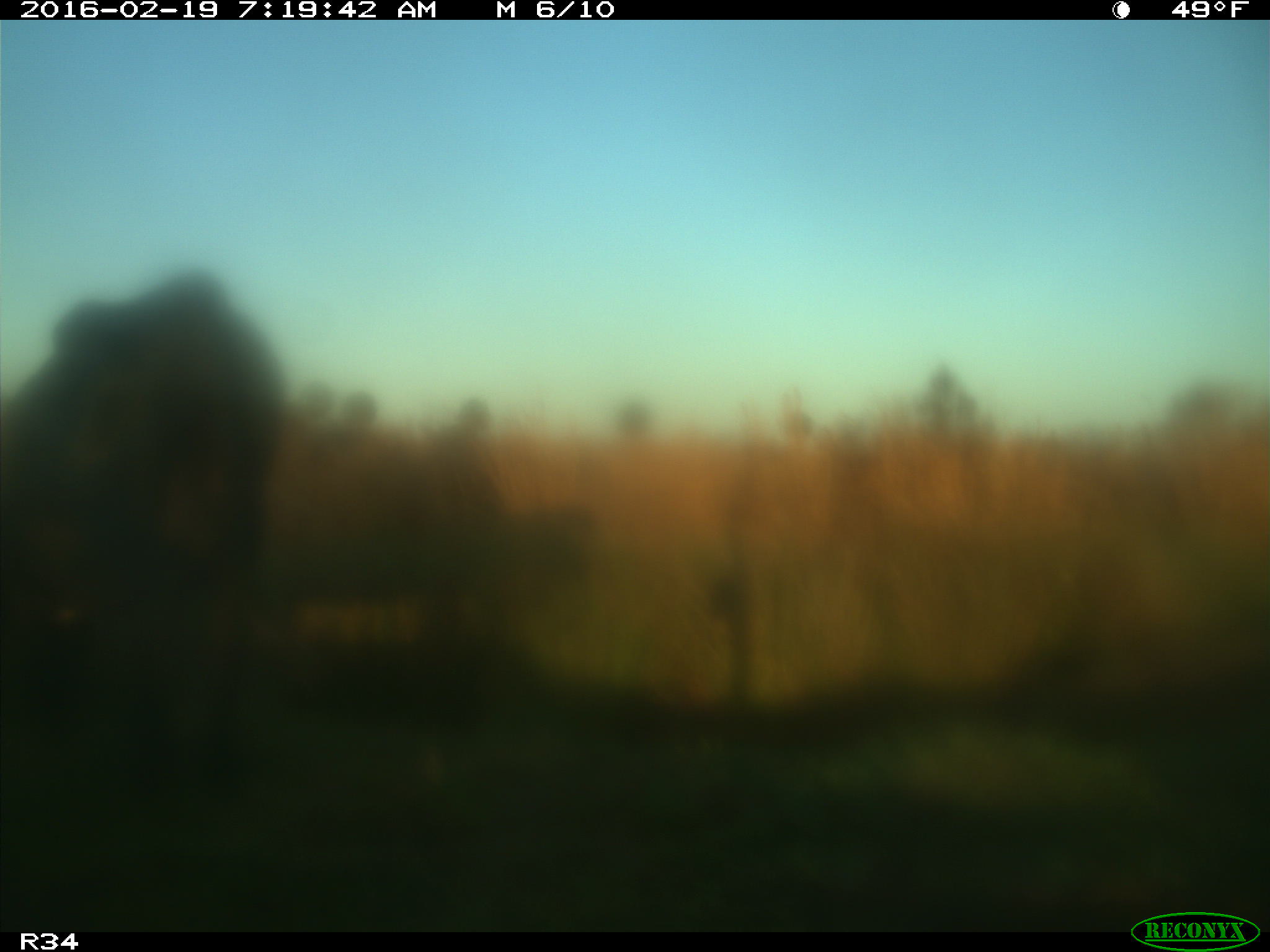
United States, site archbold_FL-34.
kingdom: Animalia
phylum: Chordata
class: Mammalia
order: Artiodactyla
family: Bovidae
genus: Bos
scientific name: Bos taurus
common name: domestic cow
Bos taurus (domestic cow).